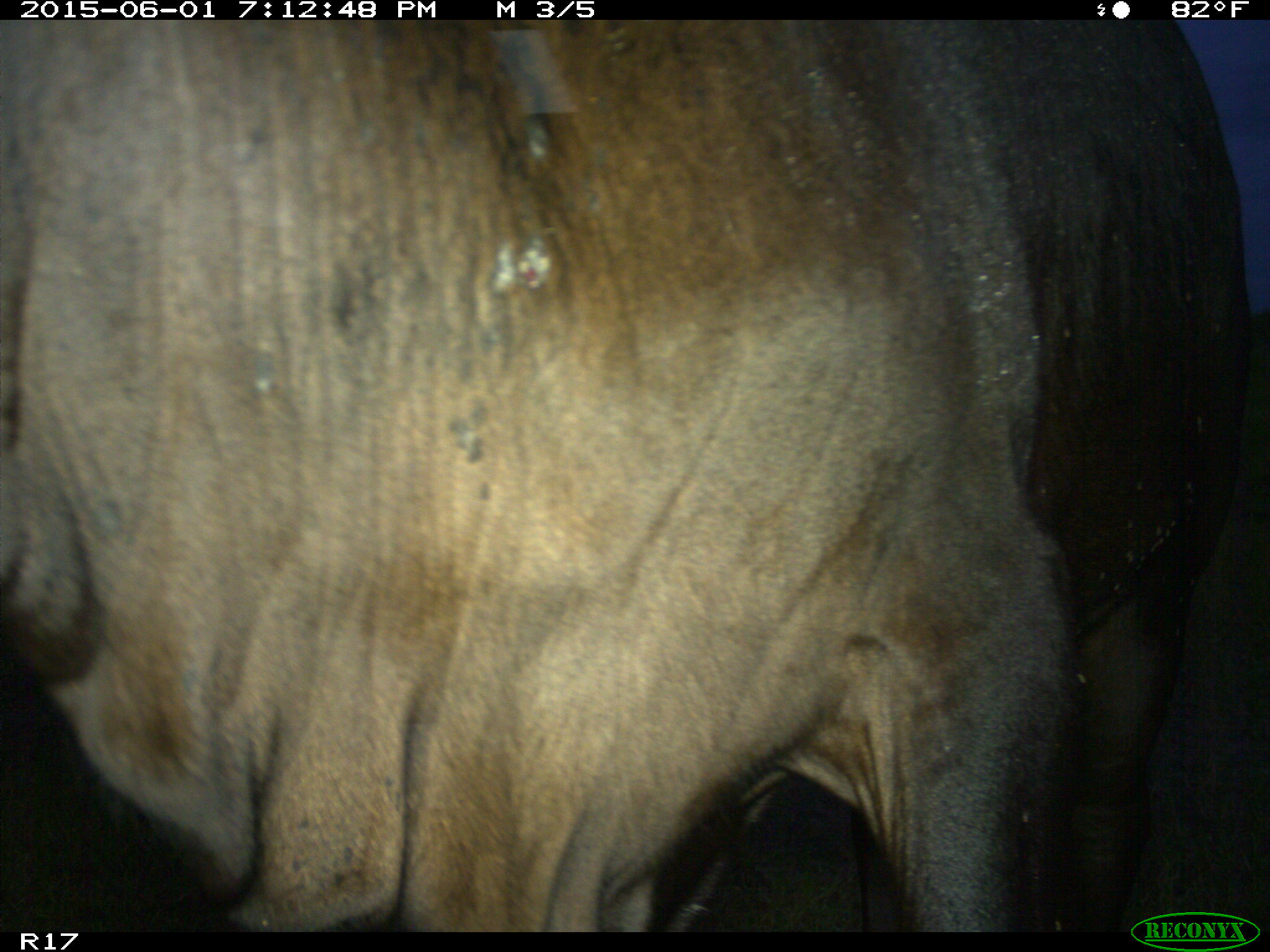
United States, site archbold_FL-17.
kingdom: Animalia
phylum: Chordata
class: Mammalia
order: Artiodactyla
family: Bovidae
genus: Bos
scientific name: Bos taurus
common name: domestic cow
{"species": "Bos taurus (domestic cow)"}